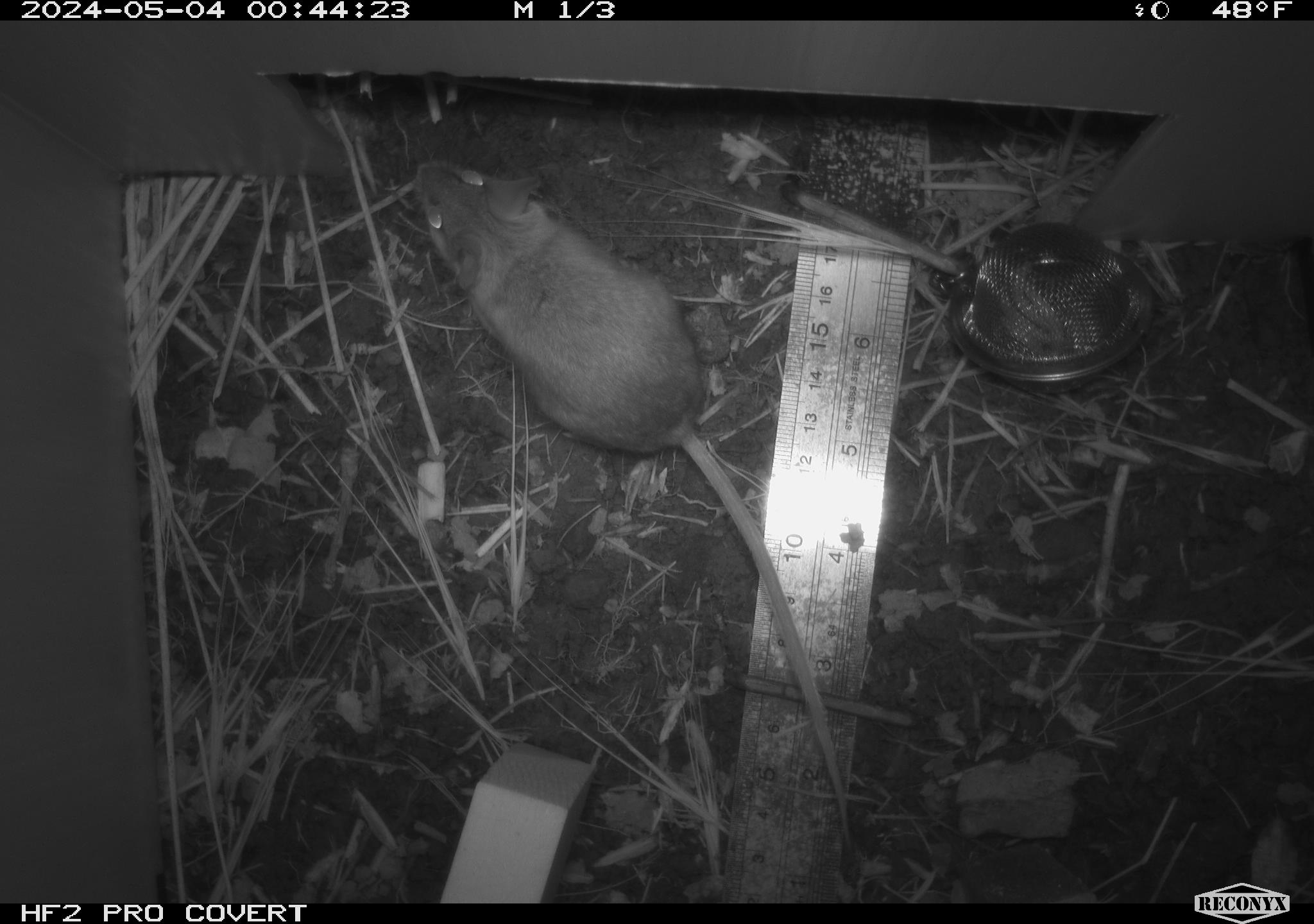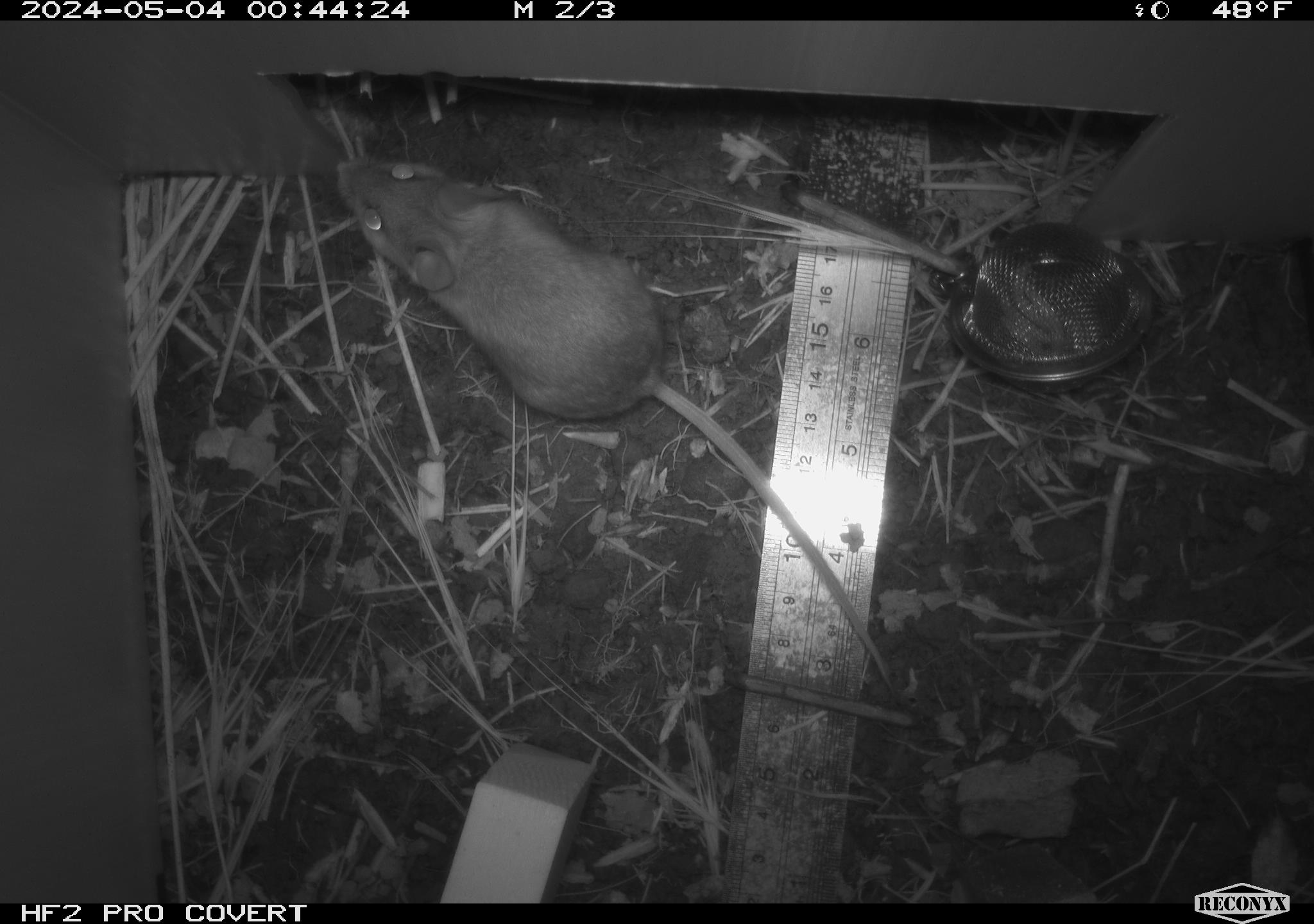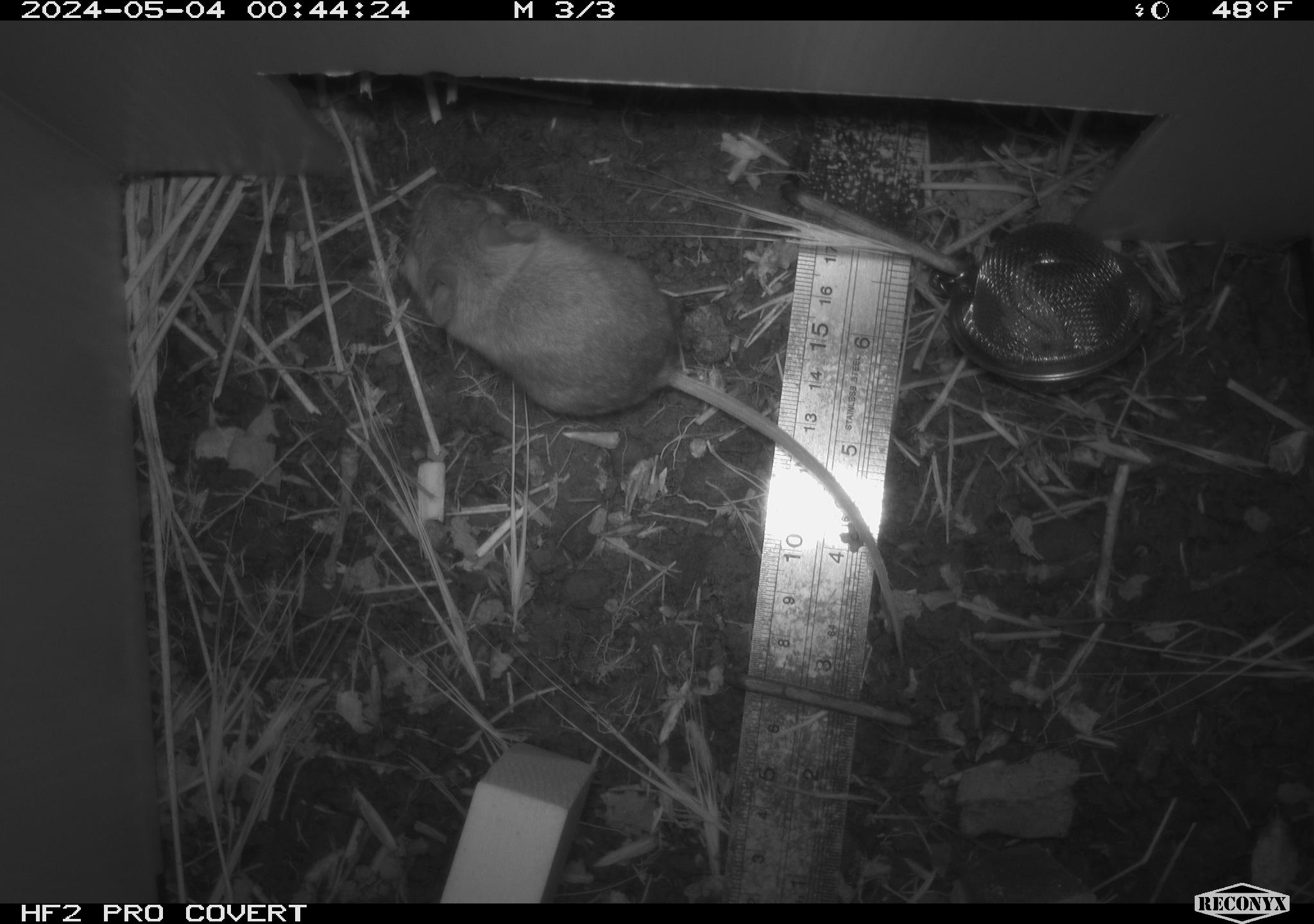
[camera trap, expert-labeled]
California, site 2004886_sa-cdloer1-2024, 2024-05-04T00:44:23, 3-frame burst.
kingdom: Animalia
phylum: Chordata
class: Mammalia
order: Rodentia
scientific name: Rodentia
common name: mouse species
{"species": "mouse species (Rodentia)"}